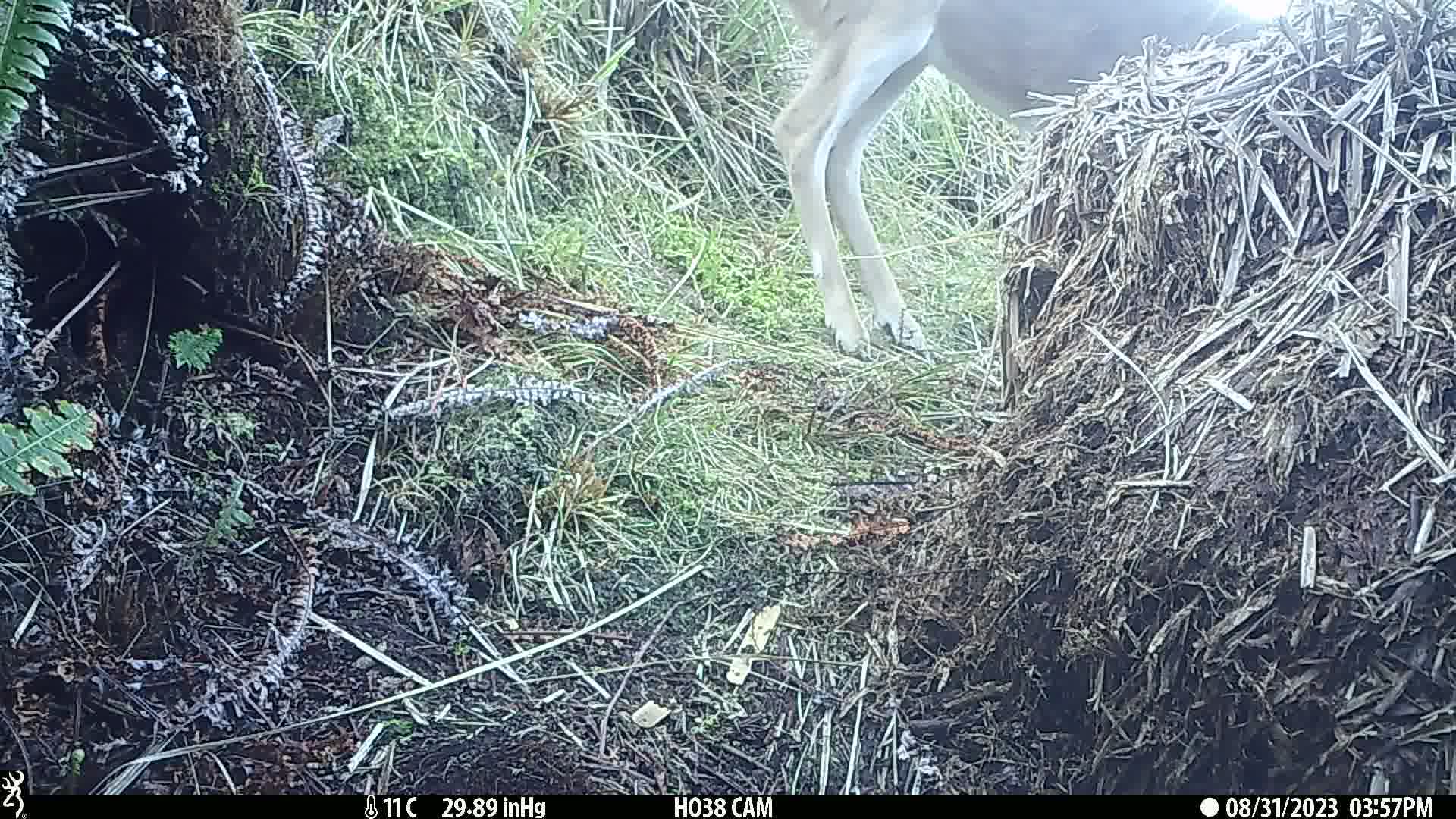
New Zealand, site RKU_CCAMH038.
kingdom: Animalia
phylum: Chordata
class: Mammalia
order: Artiodactyla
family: Cervidae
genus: Odocoileus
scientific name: Odocoileus virginianus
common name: white-tailed deer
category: white tailed deer